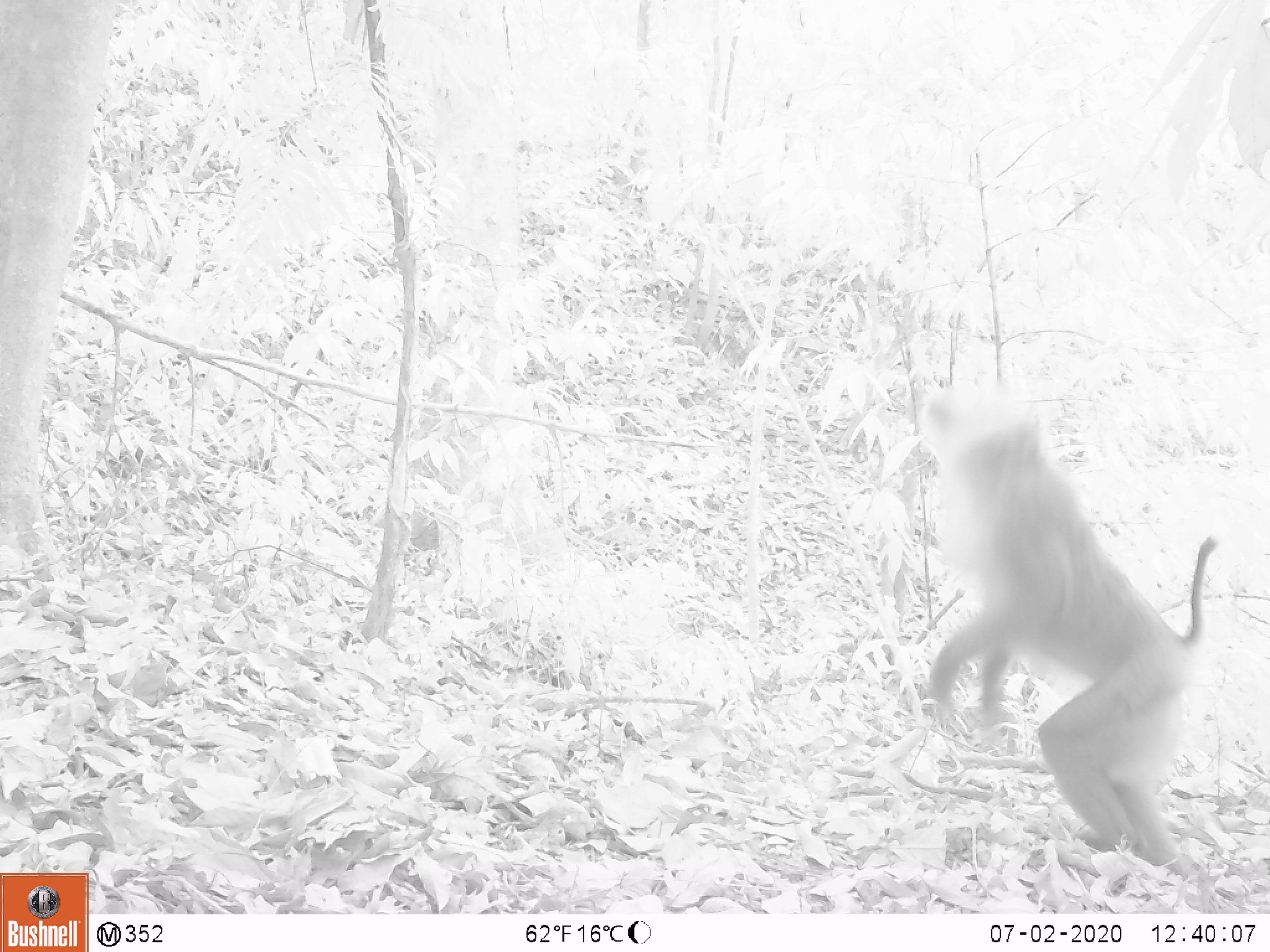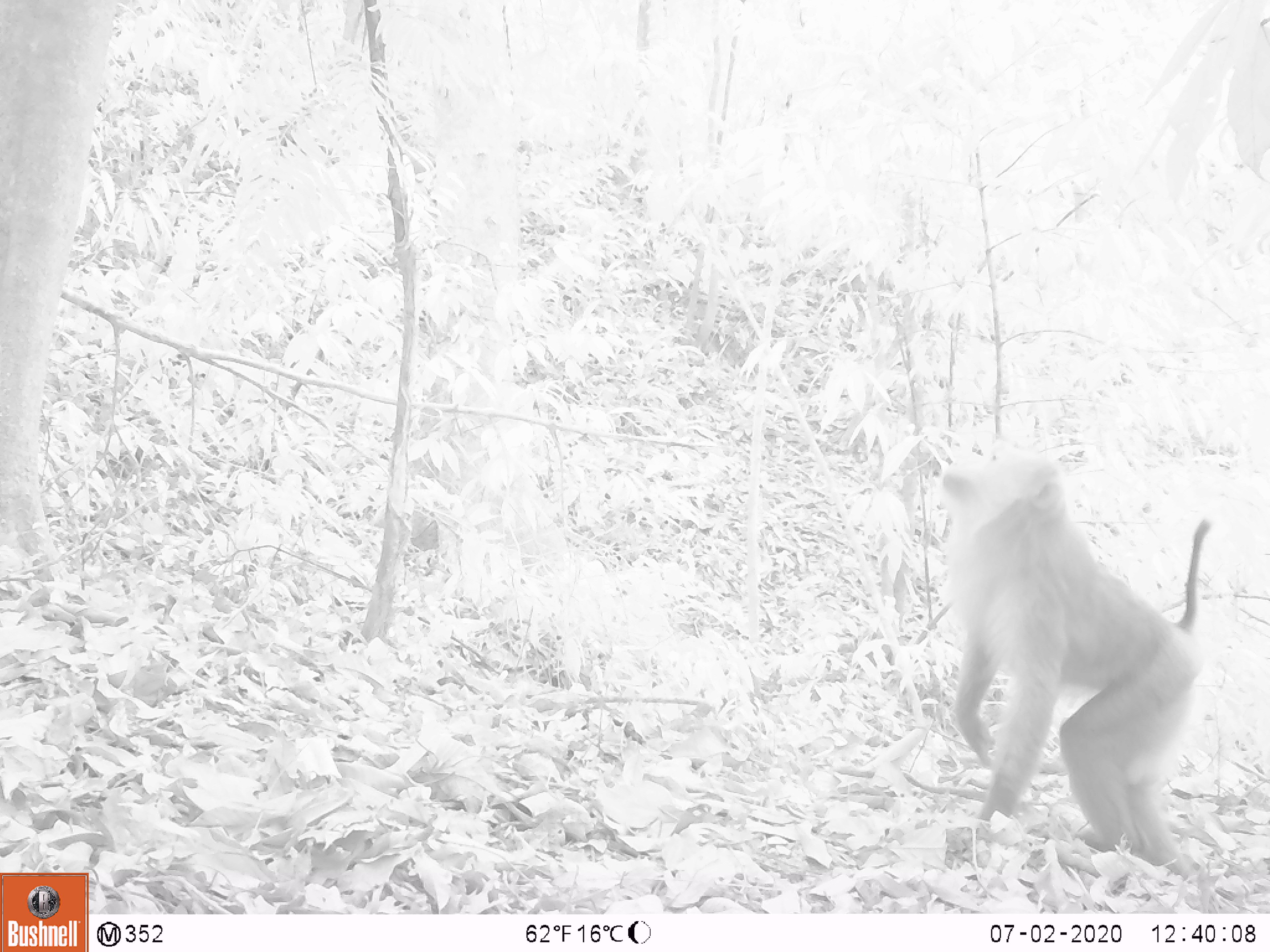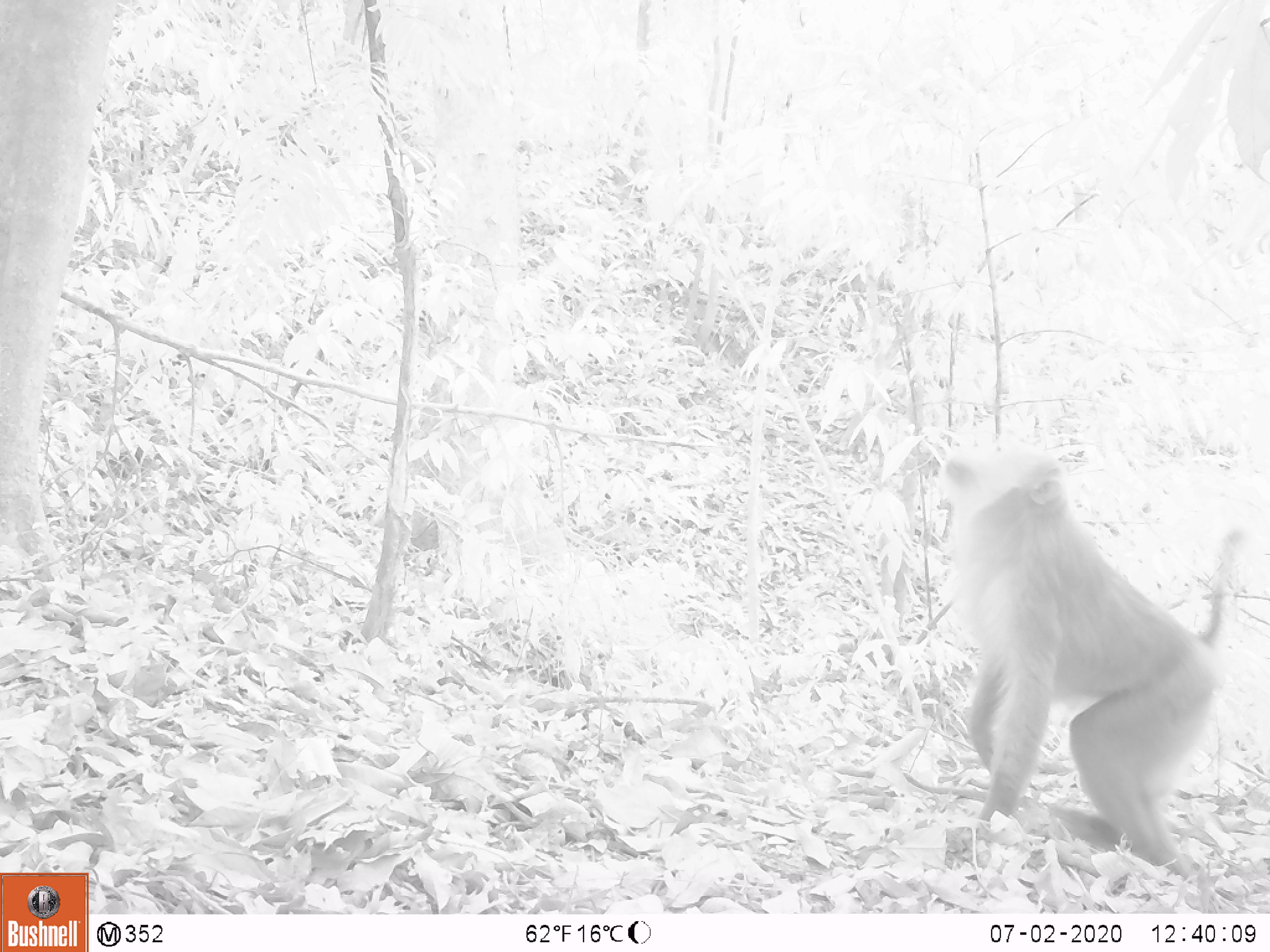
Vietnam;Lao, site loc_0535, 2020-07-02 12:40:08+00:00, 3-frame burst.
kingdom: Animalia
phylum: Chordata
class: Mammalia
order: Primates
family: Cercopithecidae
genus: Macaca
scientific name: Macaca nemestrina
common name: pig-tailed macaque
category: pig tailed macaque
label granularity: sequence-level